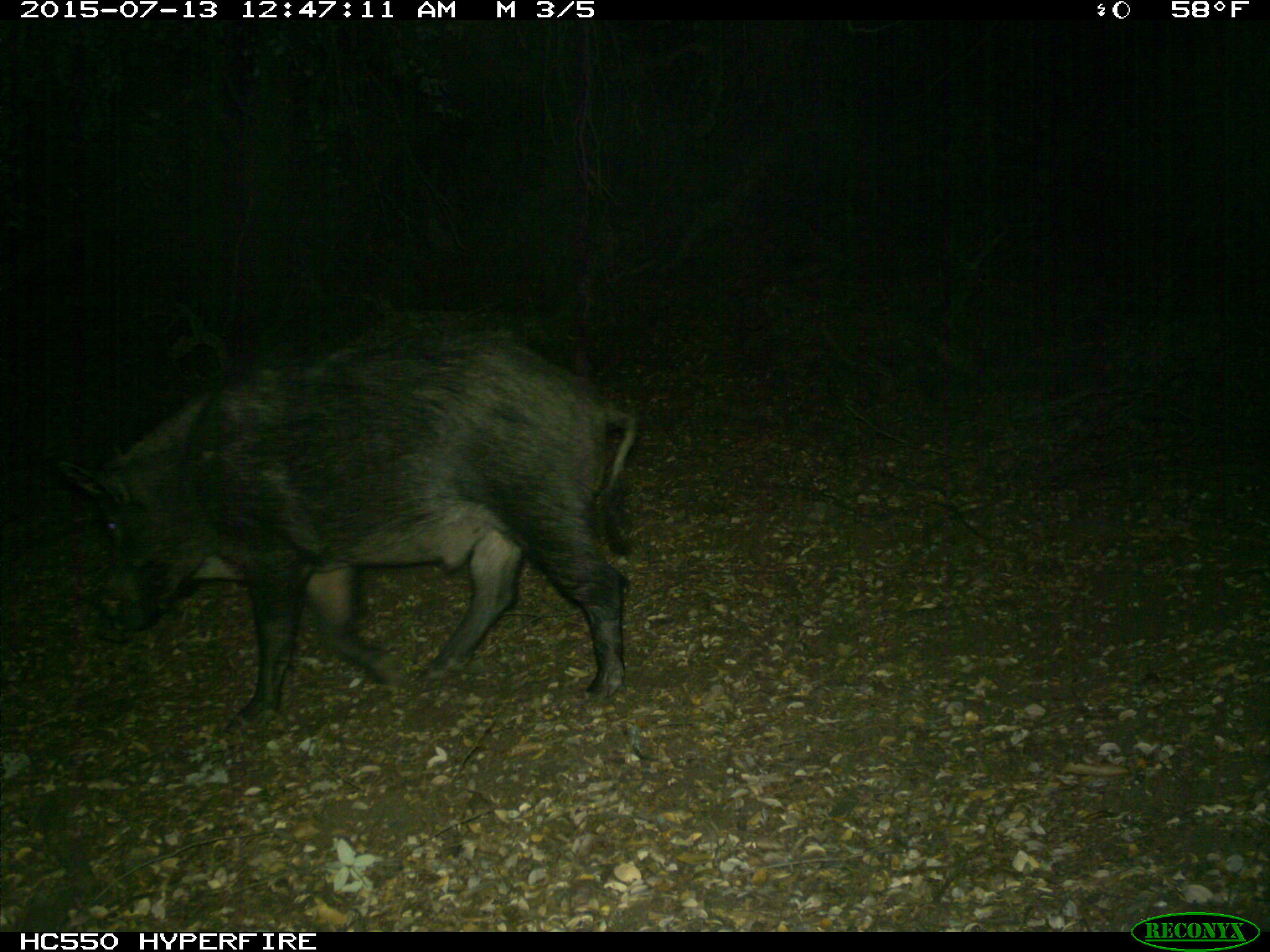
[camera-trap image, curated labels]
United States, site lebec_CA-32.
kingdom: Animalia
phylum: Chordata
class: Mammalia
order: Artiodactyla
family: Suidae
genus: Sus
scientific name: Sus scrofa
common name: wild boar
Sus scrofa (wild boar).